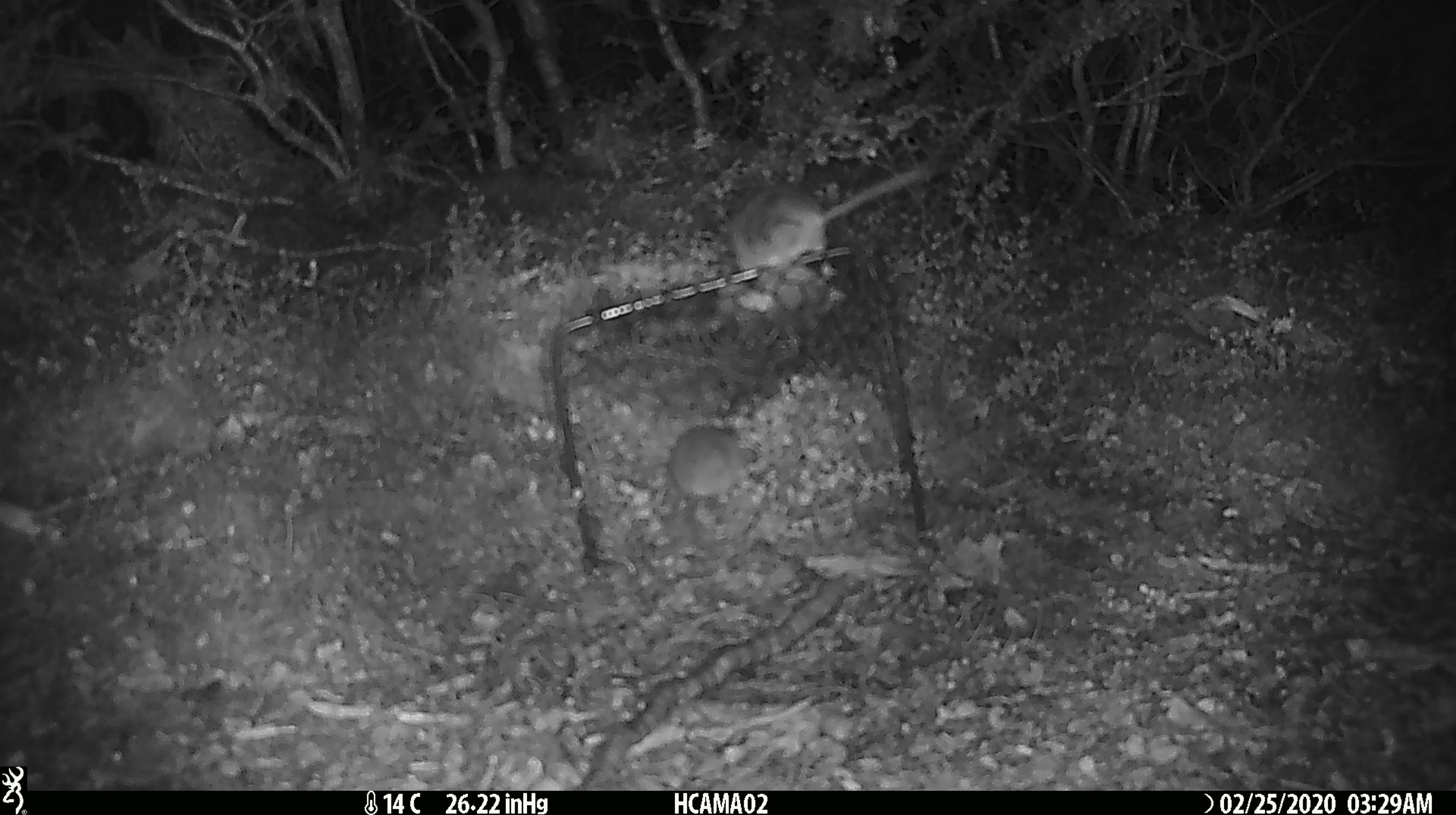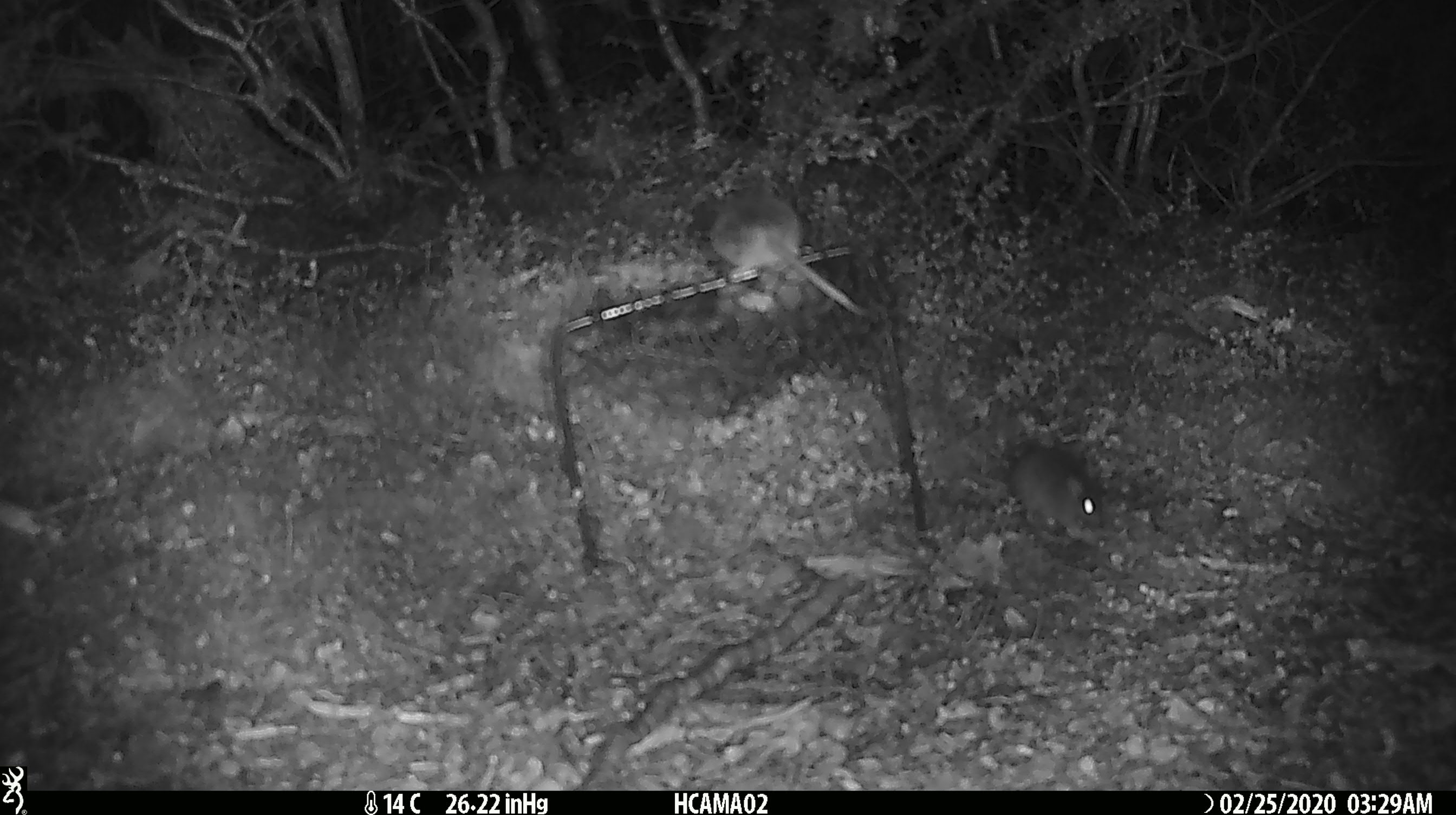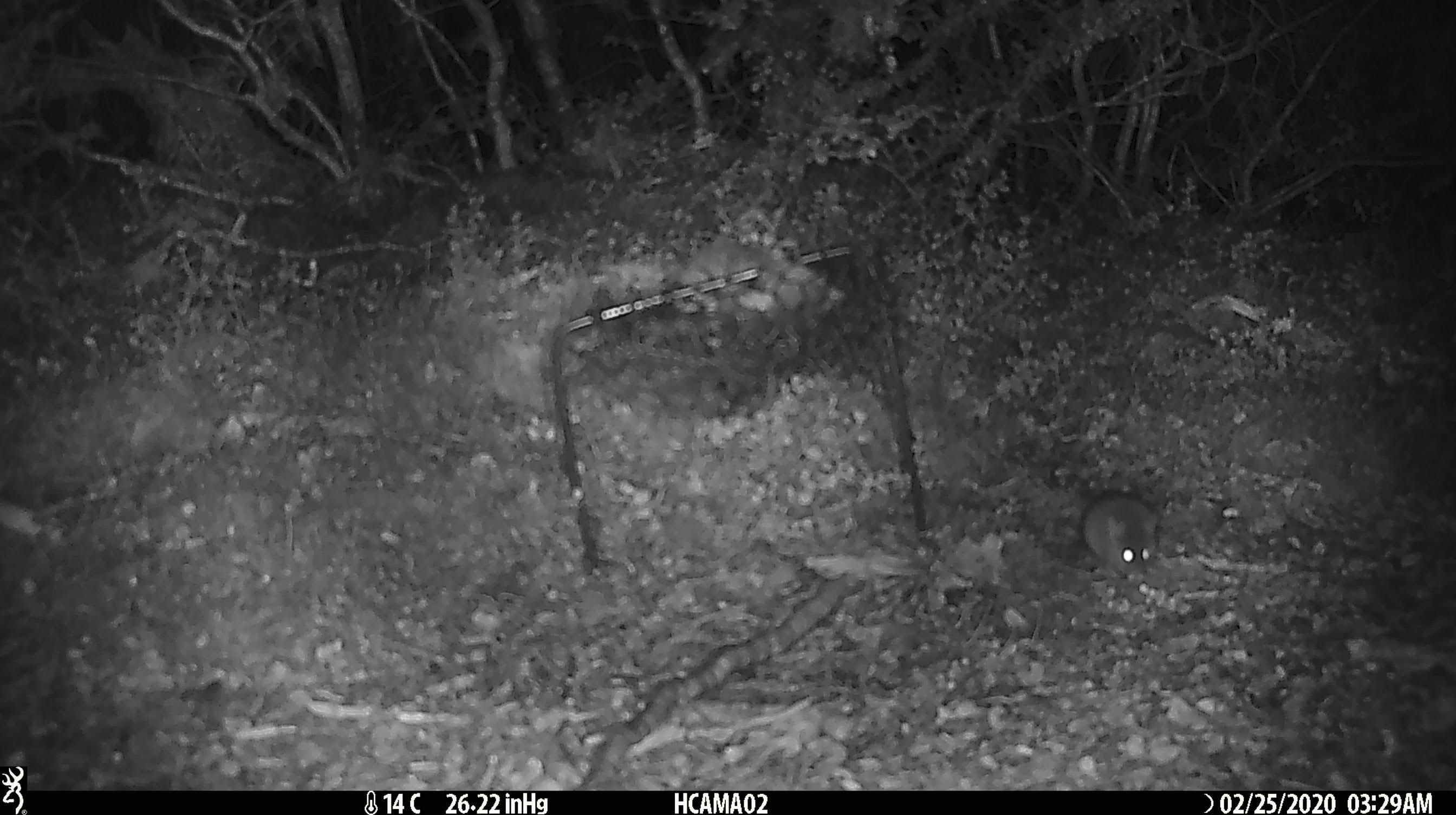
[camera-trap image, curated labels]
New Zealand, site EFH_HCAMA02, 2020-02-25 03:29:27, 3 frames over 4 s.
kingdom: Animalia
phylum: Chordata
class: Mammalia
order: Rodentia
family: Muridae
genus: Mus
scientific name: Mus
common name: mouse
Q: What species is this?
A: Mouse (Mus).